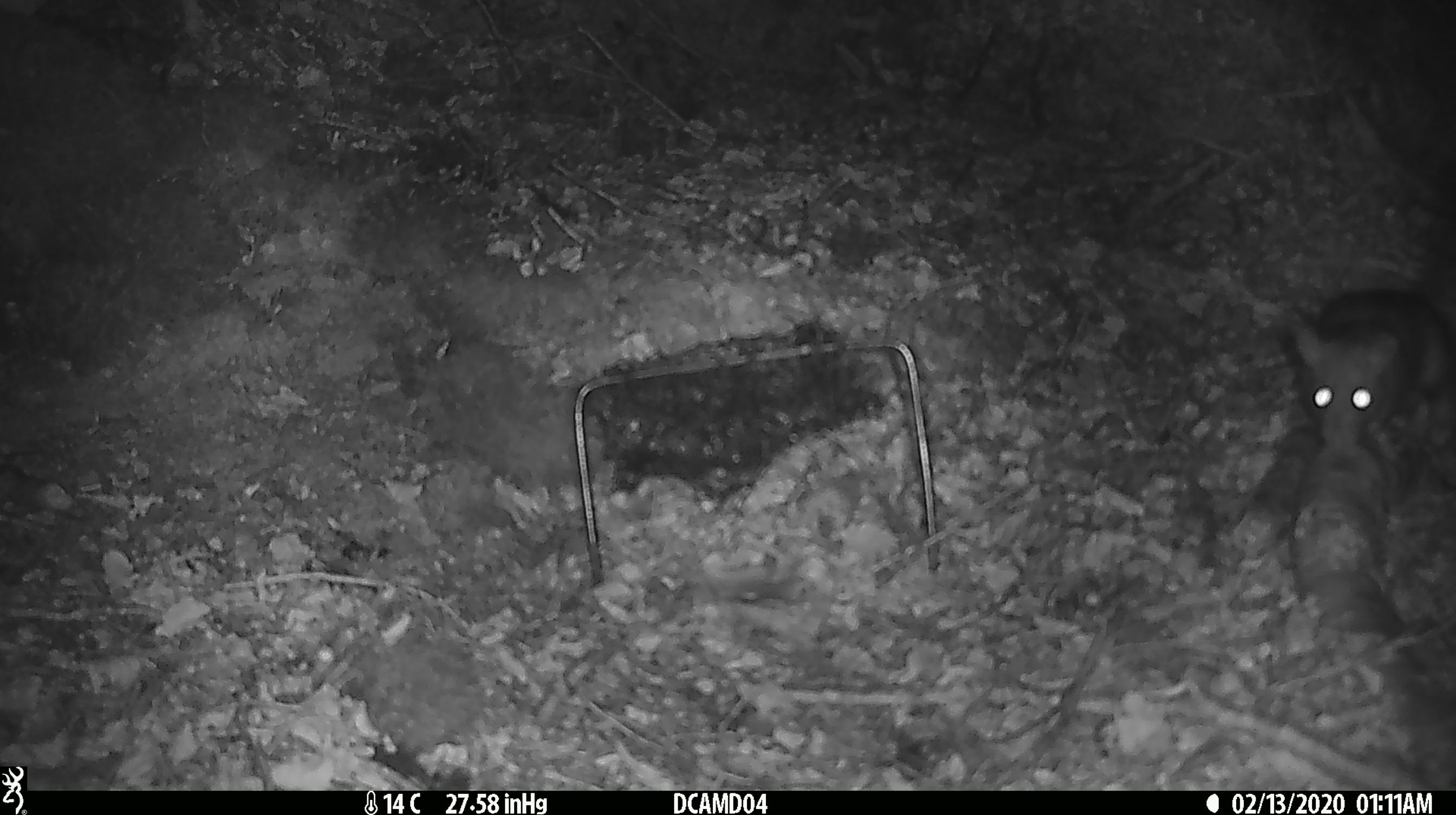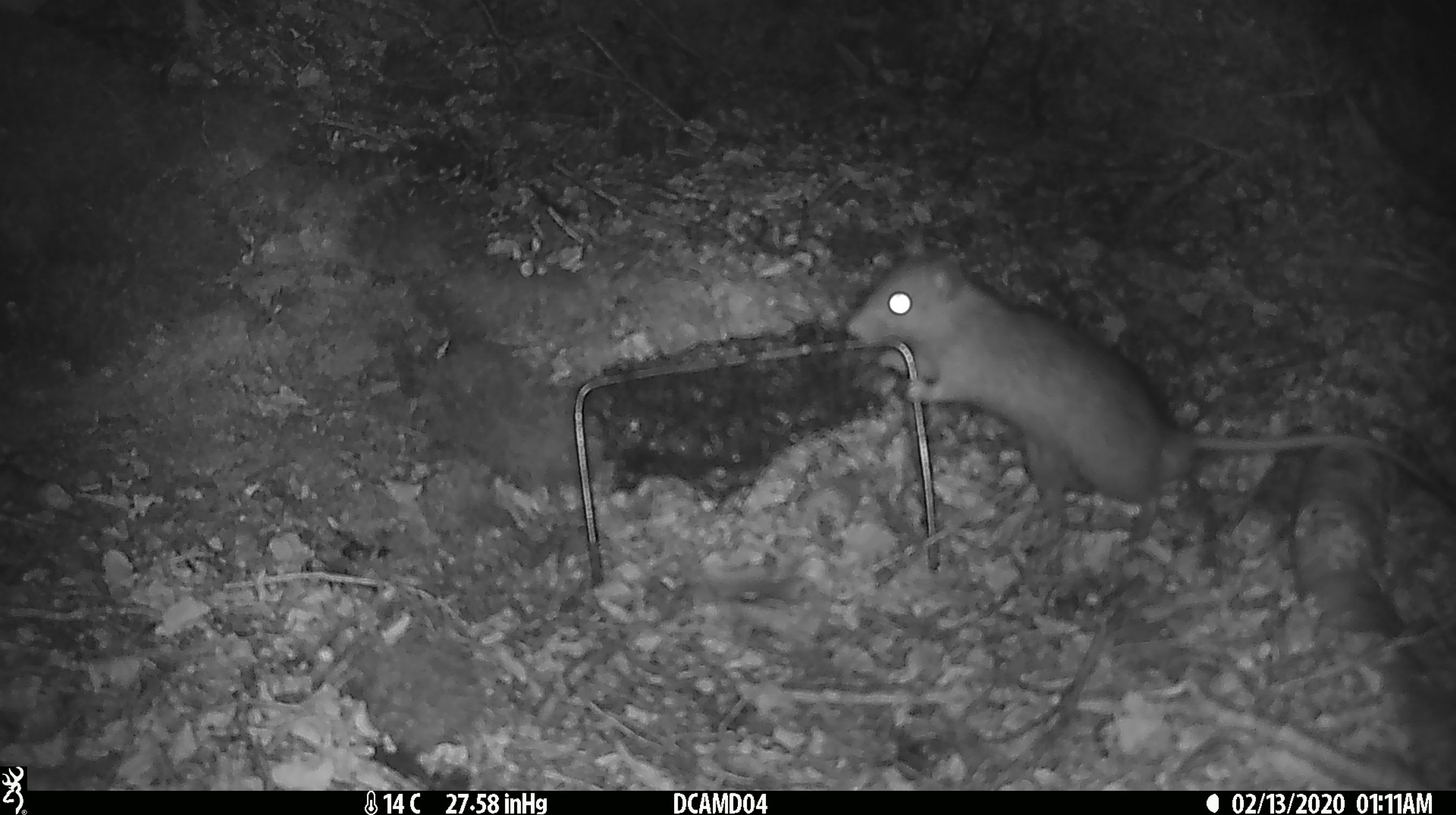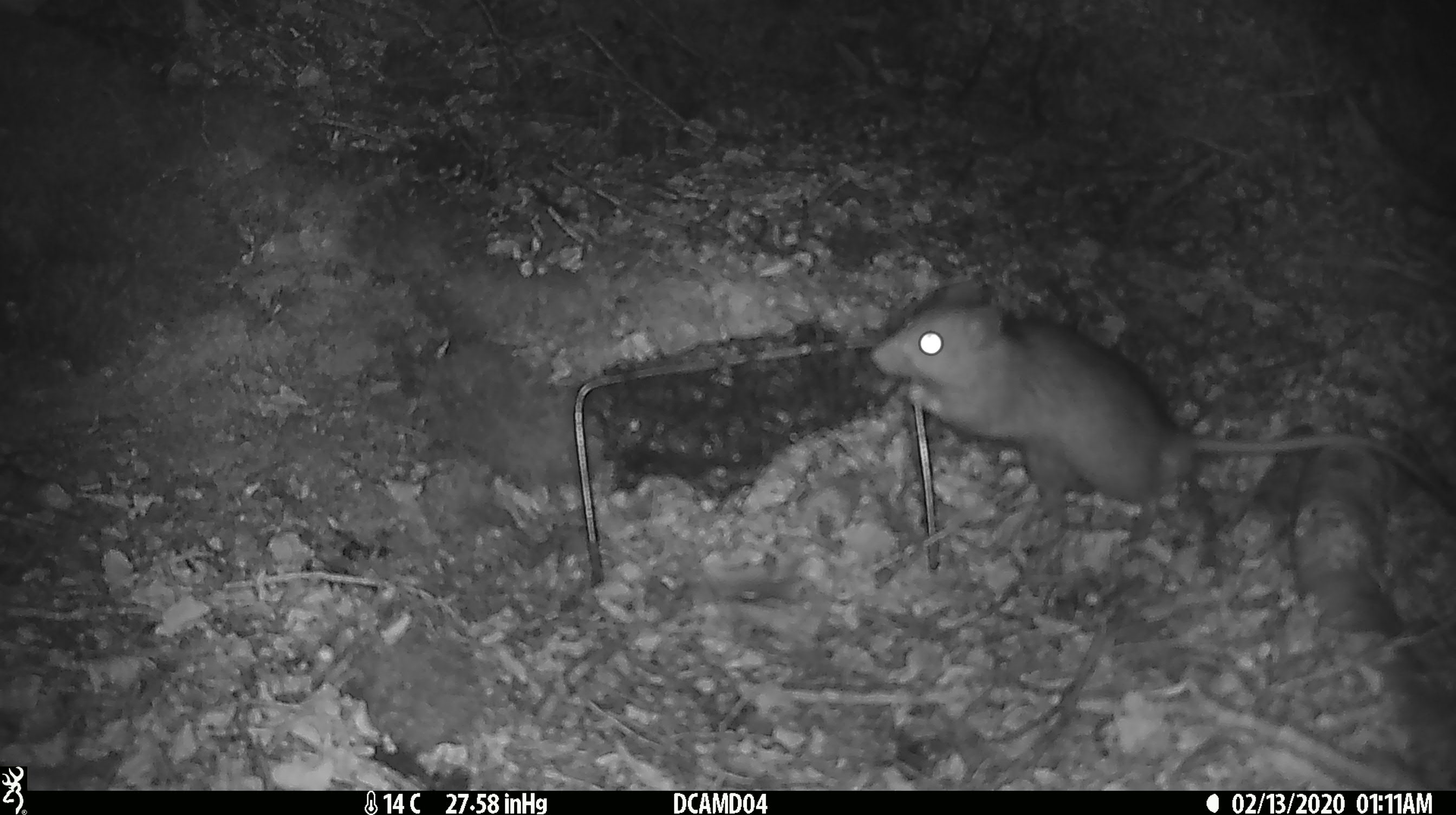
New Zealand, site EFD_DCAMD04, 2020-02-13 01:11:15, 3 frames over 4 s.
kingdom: Animalia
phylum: Chordata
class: Mammalia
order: Rodentia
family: Muridae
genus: Rattus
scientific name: Rattus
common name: rat